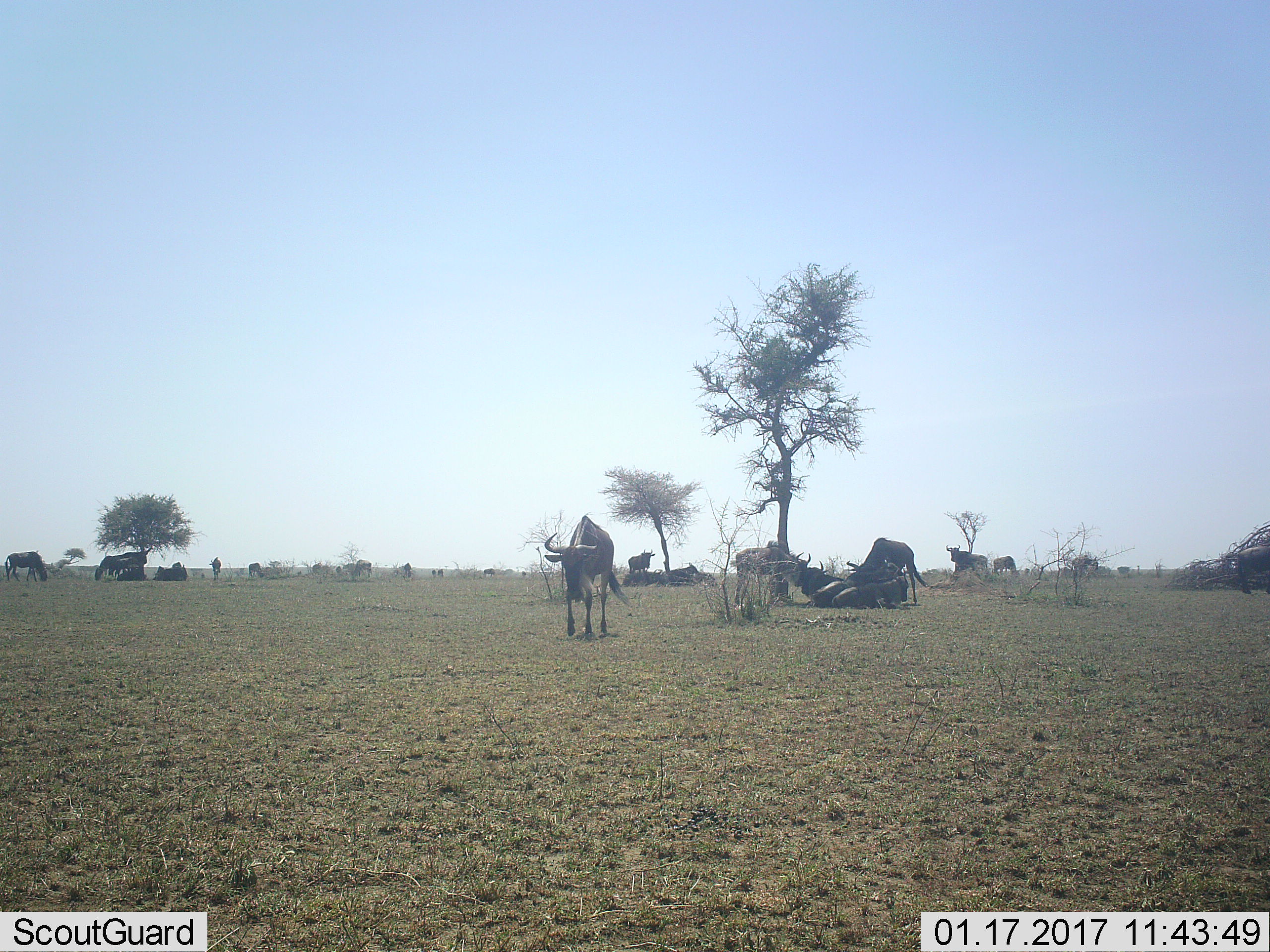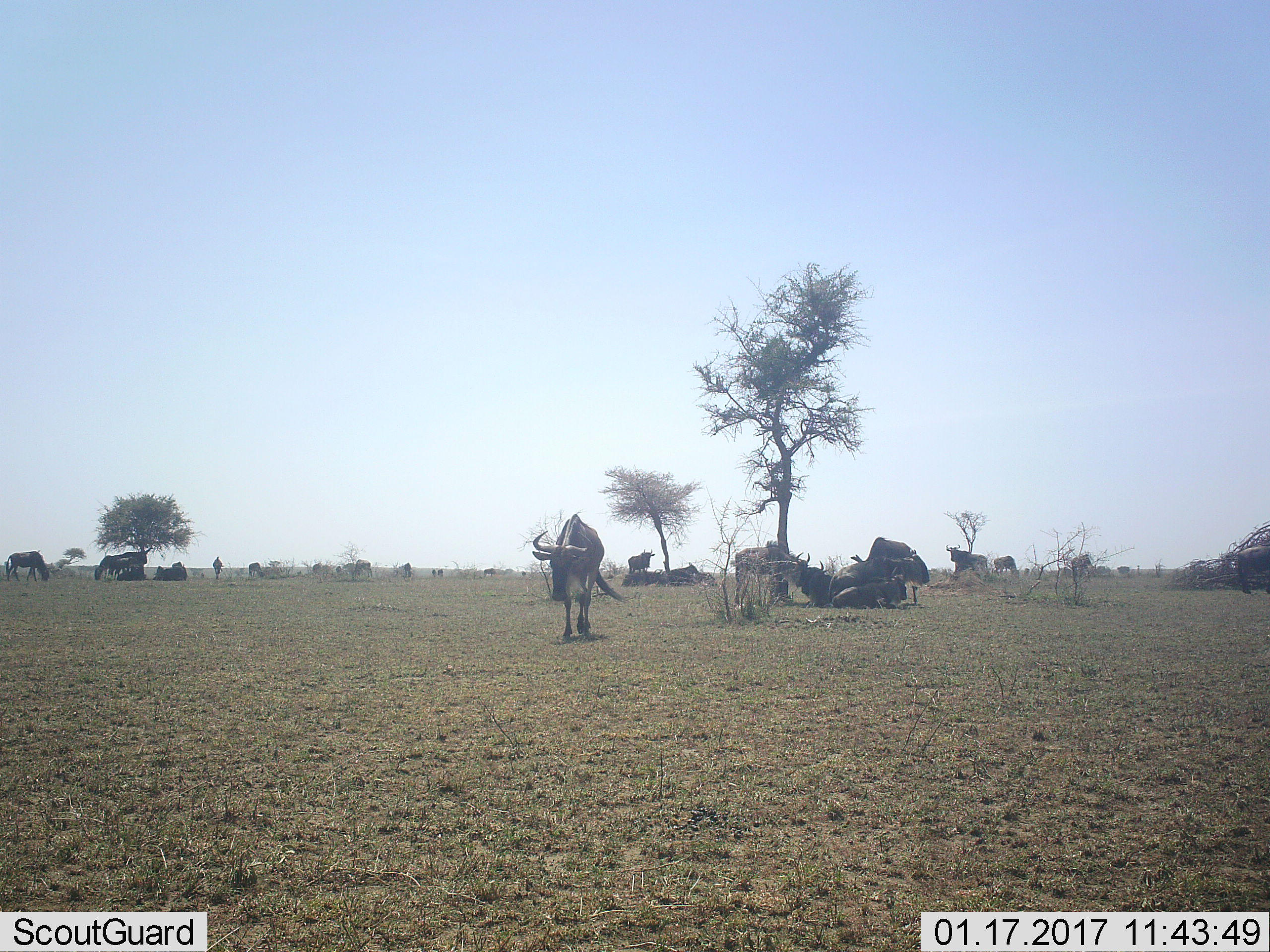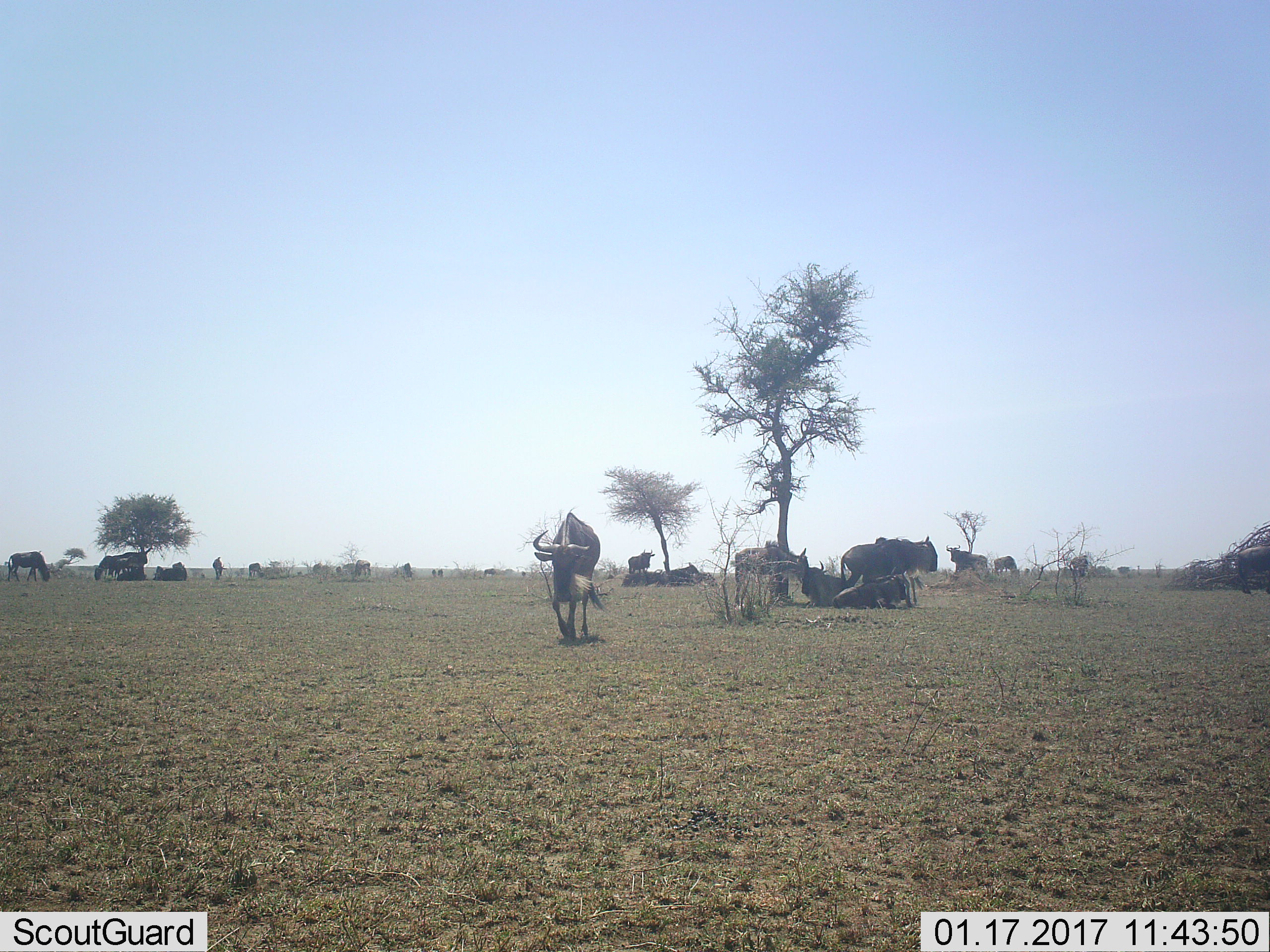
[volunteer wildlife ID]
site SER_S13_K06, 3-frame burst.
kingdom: Animalia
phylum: Chordata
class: Mammalia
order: Artiodactyla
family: Bovidae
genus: Connochaetes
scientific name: Connochaetes taurinus taurinus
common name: blue wildebeest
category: wildebeestblue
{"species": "wildebeestblue (blue wildebeest) (Connochaetes taurinus taurinus)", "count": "11-50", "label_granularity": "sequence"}